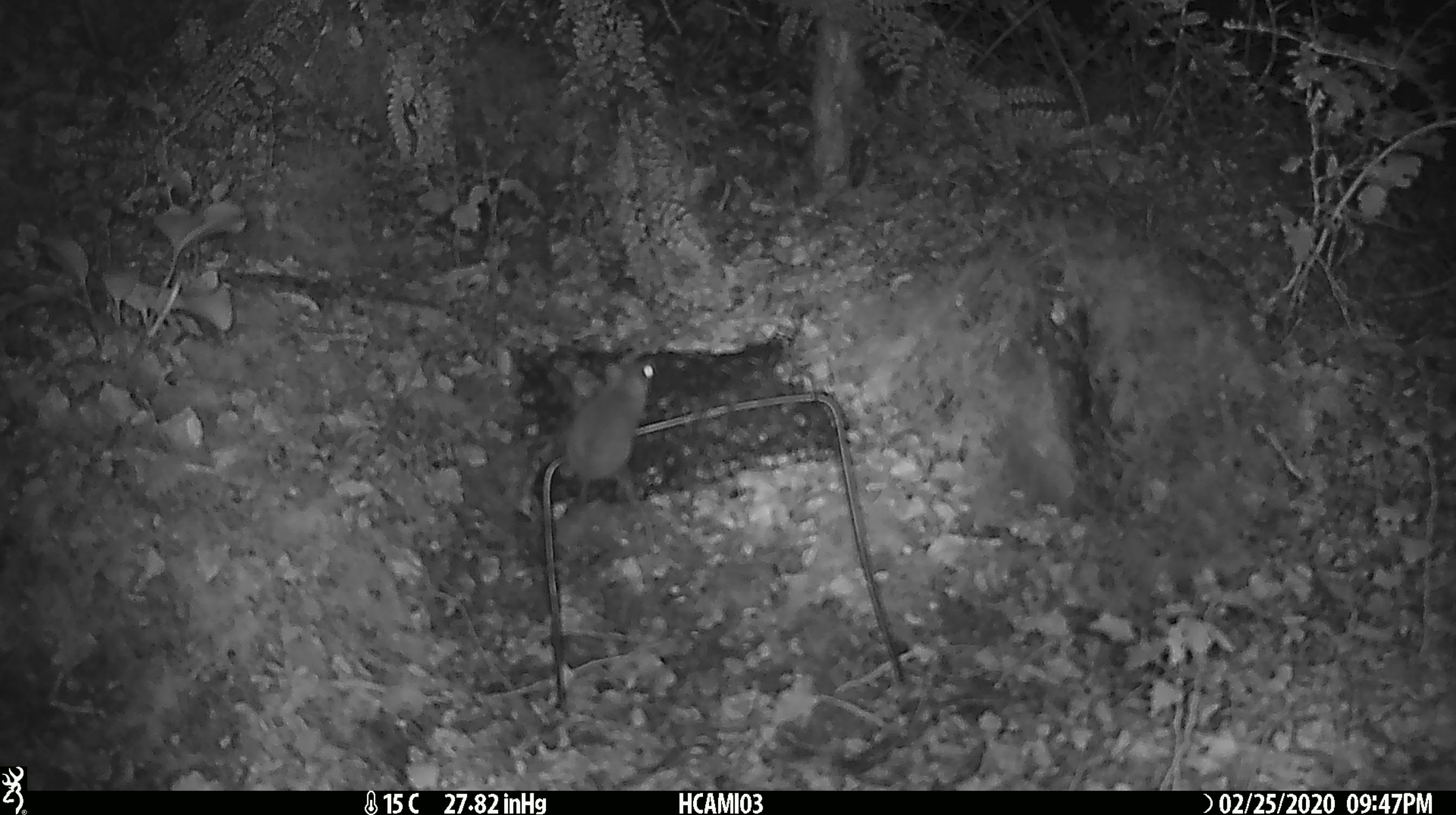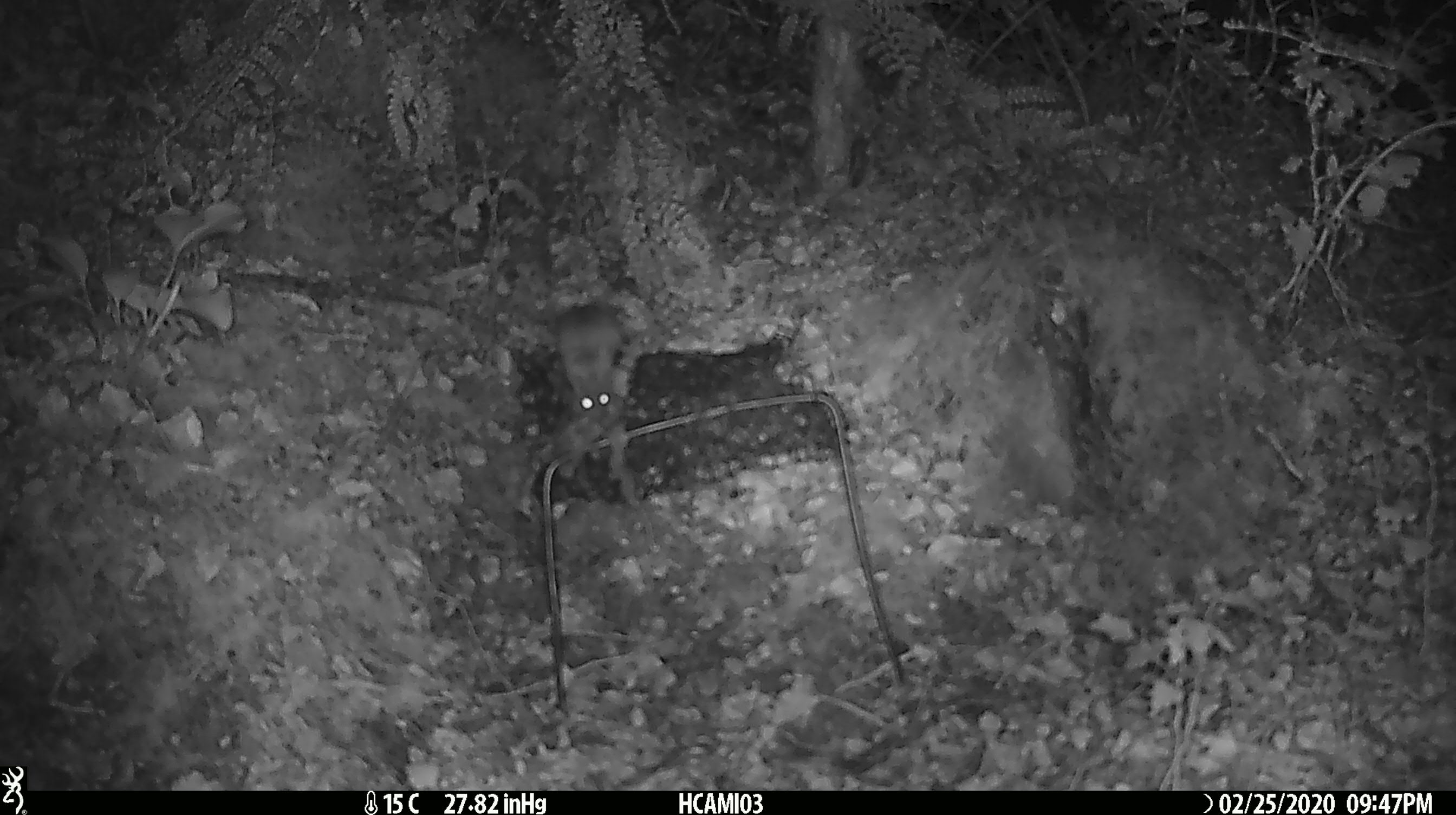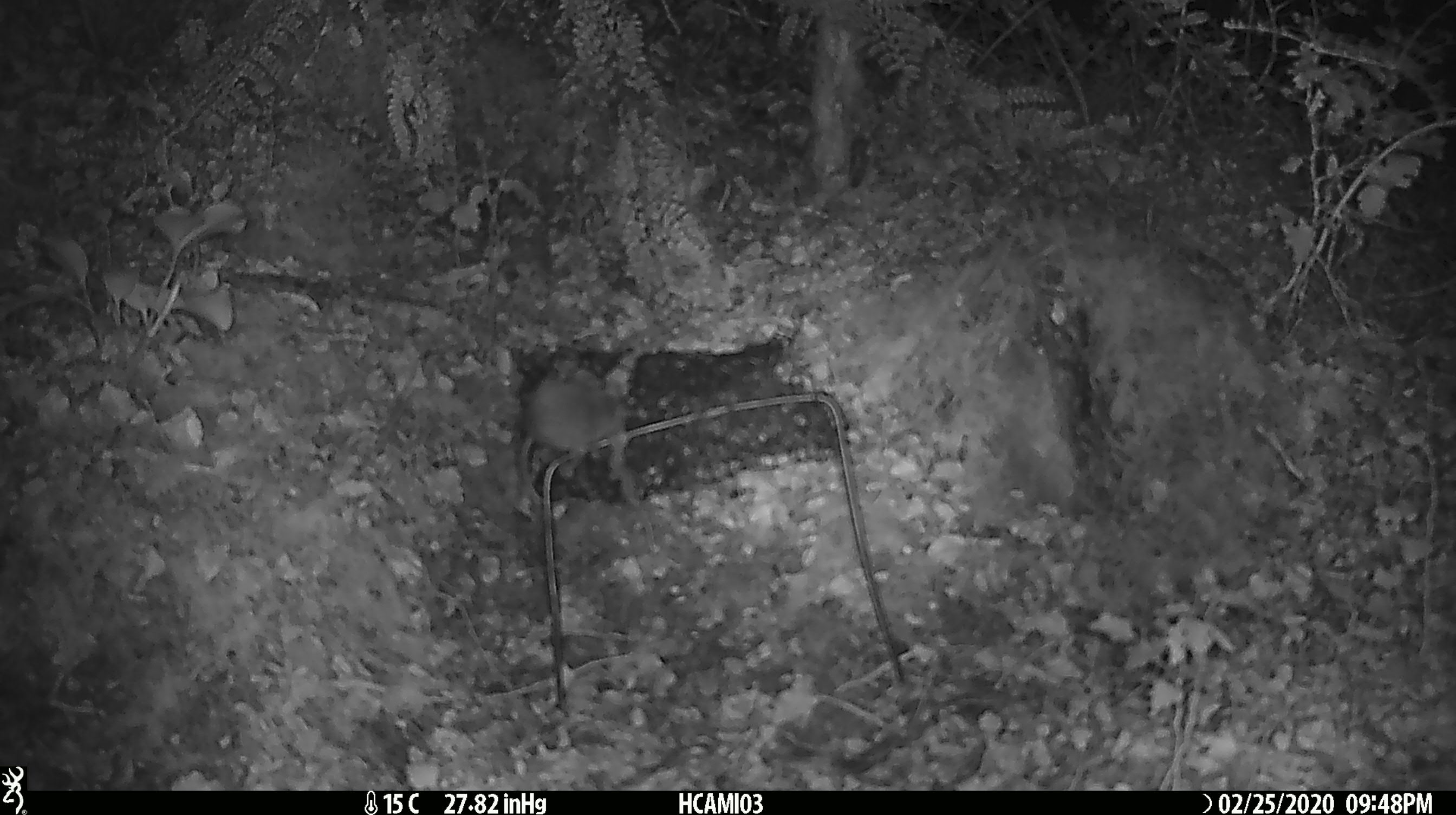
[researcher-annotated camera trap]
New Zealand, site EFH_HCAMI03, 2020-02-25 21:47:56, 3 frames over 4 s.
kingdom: Animalia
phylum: Chordata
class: Mammalia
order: Rodentia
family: Muridae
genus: Mus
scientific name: Mus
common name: mouse